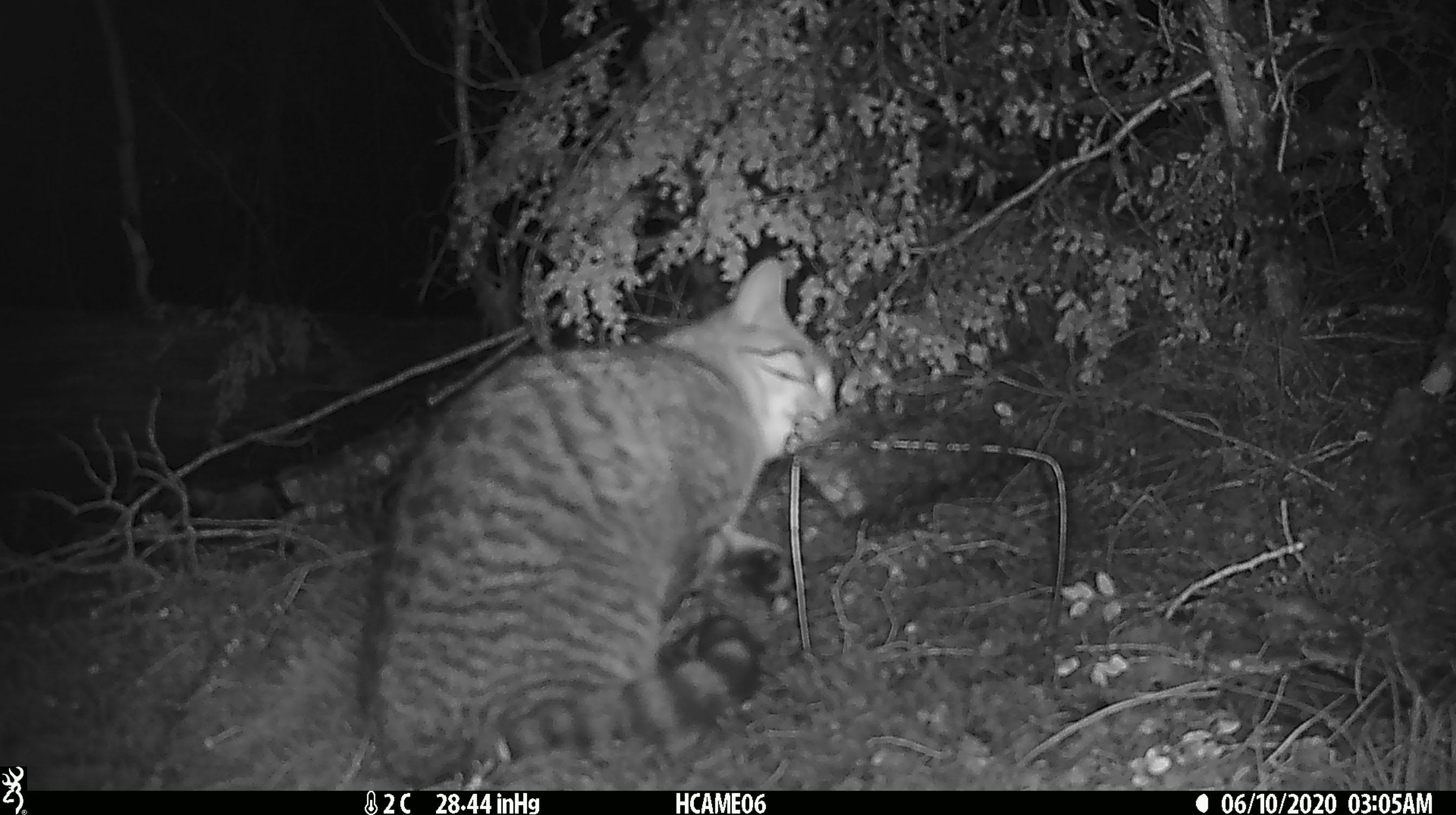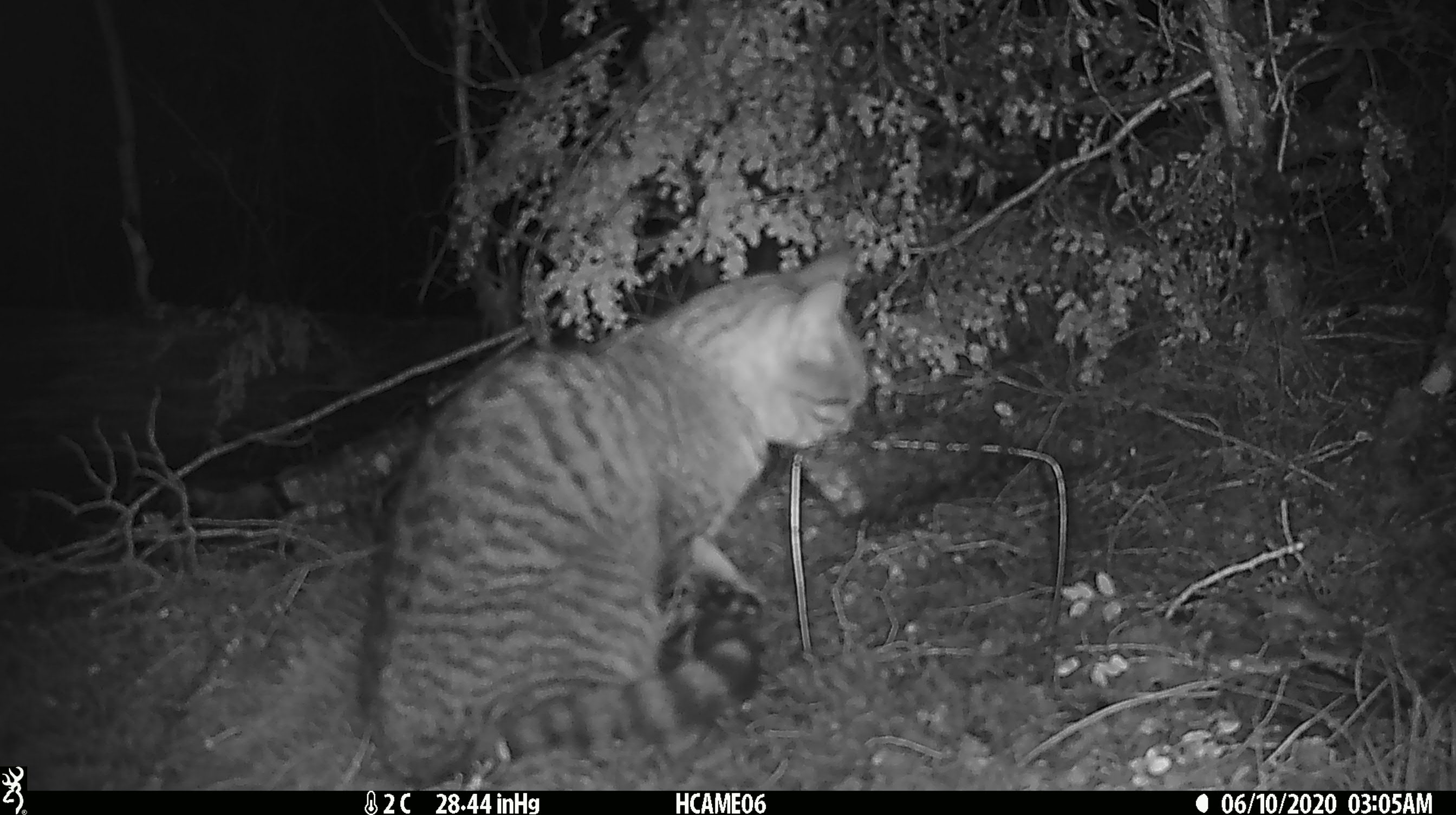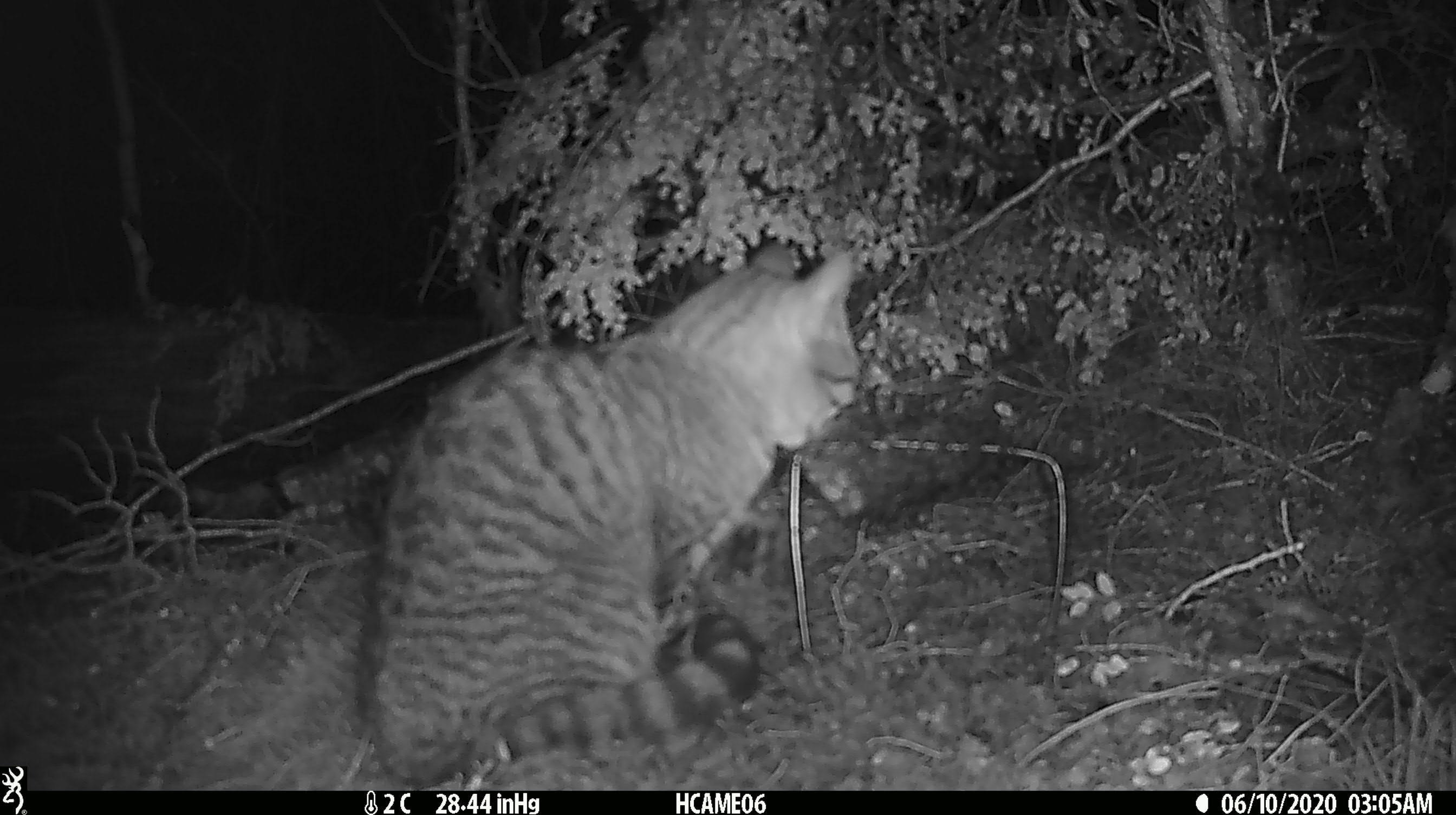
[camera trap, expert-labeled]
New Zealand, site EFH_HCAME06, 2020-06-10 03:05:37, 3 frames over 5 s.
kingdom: Animalia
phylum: Chordata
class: Mammalia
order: Carnivora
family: Felidae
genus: Felis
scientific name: Felis catus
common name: domestic cat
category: cat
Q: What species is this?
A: Cat (domestic cat) (Felis catus).